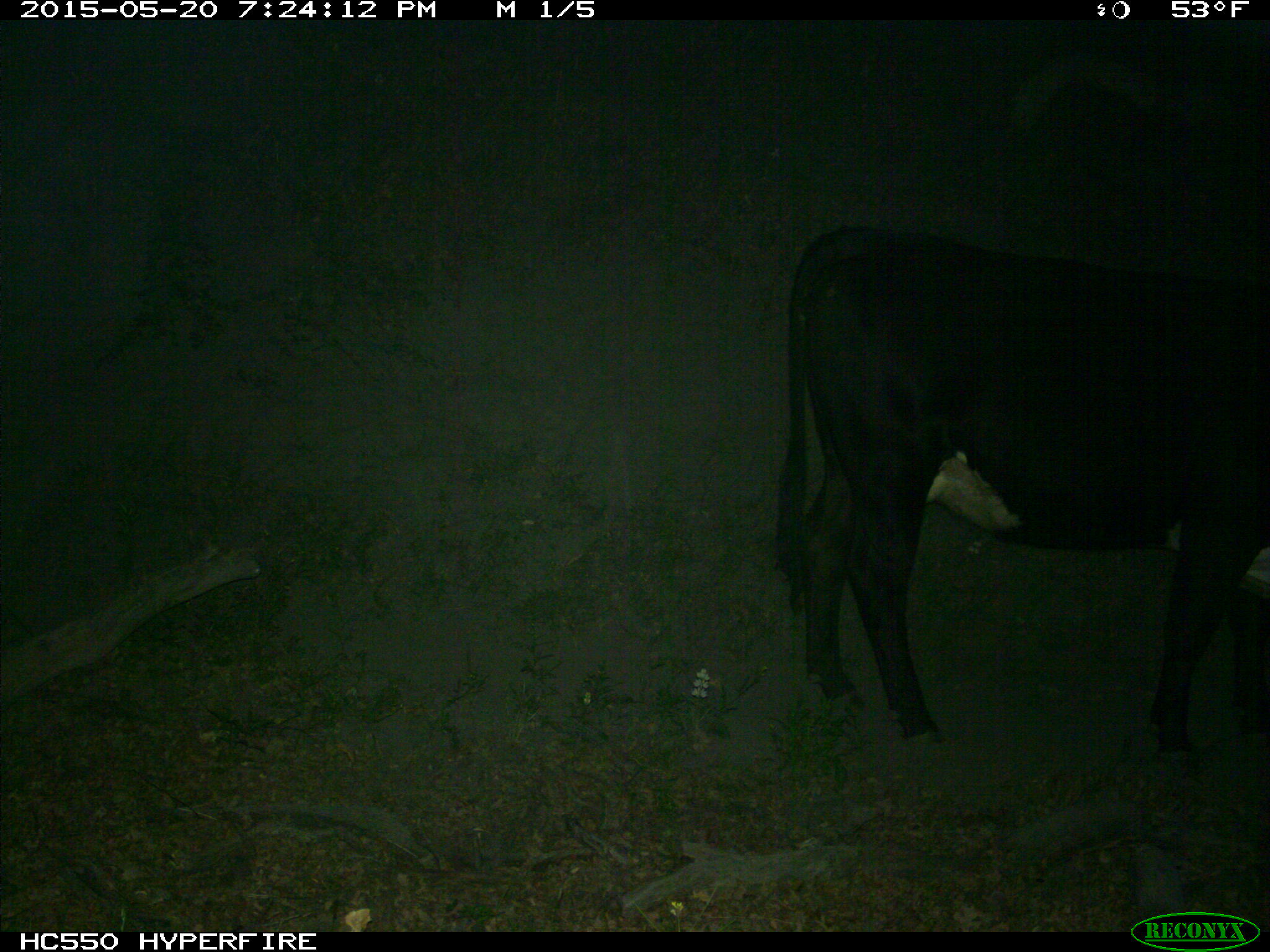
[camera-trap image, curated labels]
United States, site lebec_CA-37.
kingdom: Animalia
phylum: Chordata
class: Mammalia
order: Artiodactyla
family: Bovidae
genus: Bos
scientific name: Bos taurus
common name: domestic cow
Bos taurus (domestic cow).